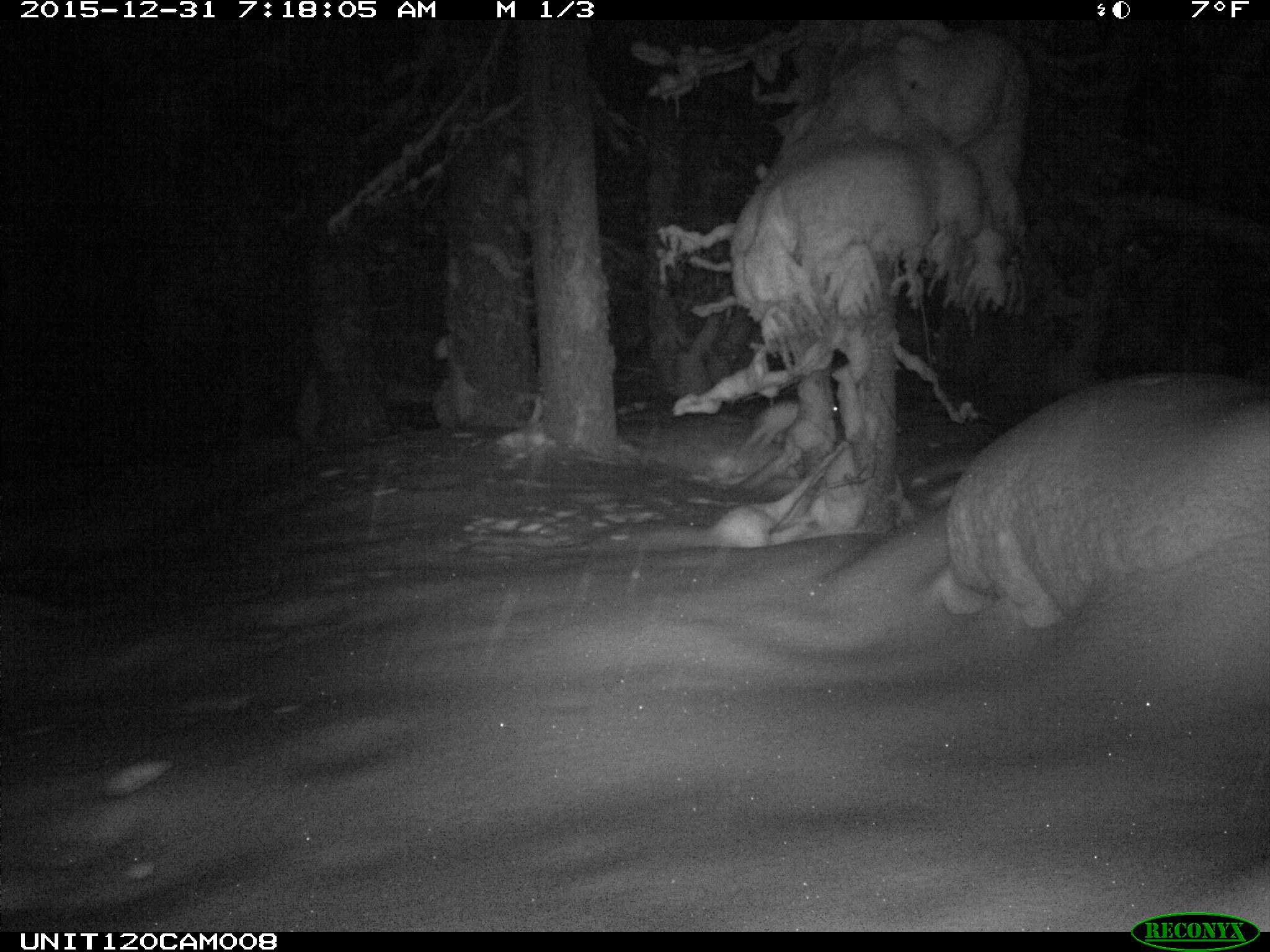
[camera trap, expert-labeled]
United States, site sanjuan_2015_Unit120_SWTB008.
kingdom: Animalia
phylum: Chordata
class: Mammalia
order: Lagomorpha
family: Leporidae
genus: Lepus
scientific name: Lepus americanus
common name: snowshoe hare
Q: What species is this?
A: Lepus americanus (snowshoe hare).